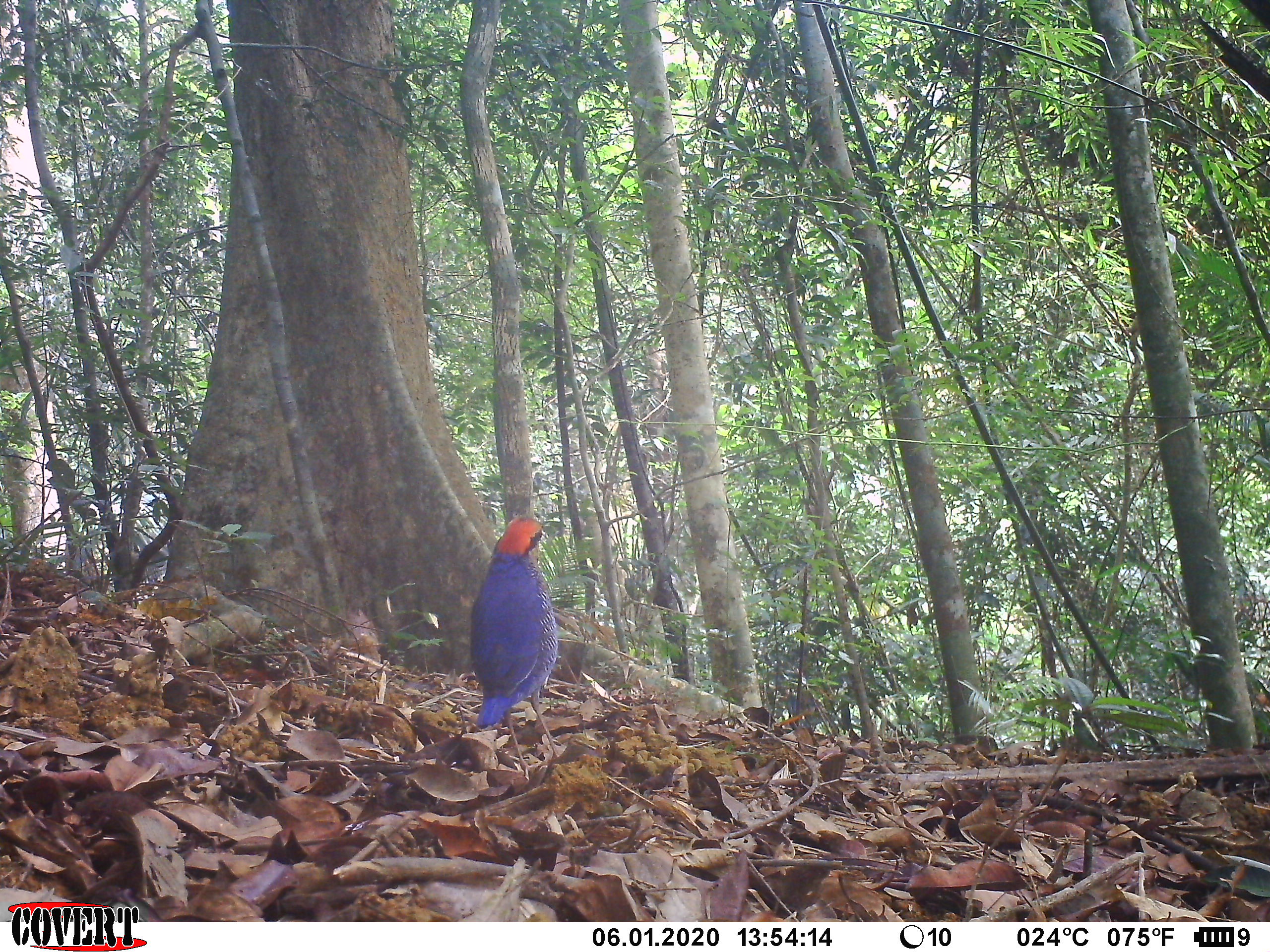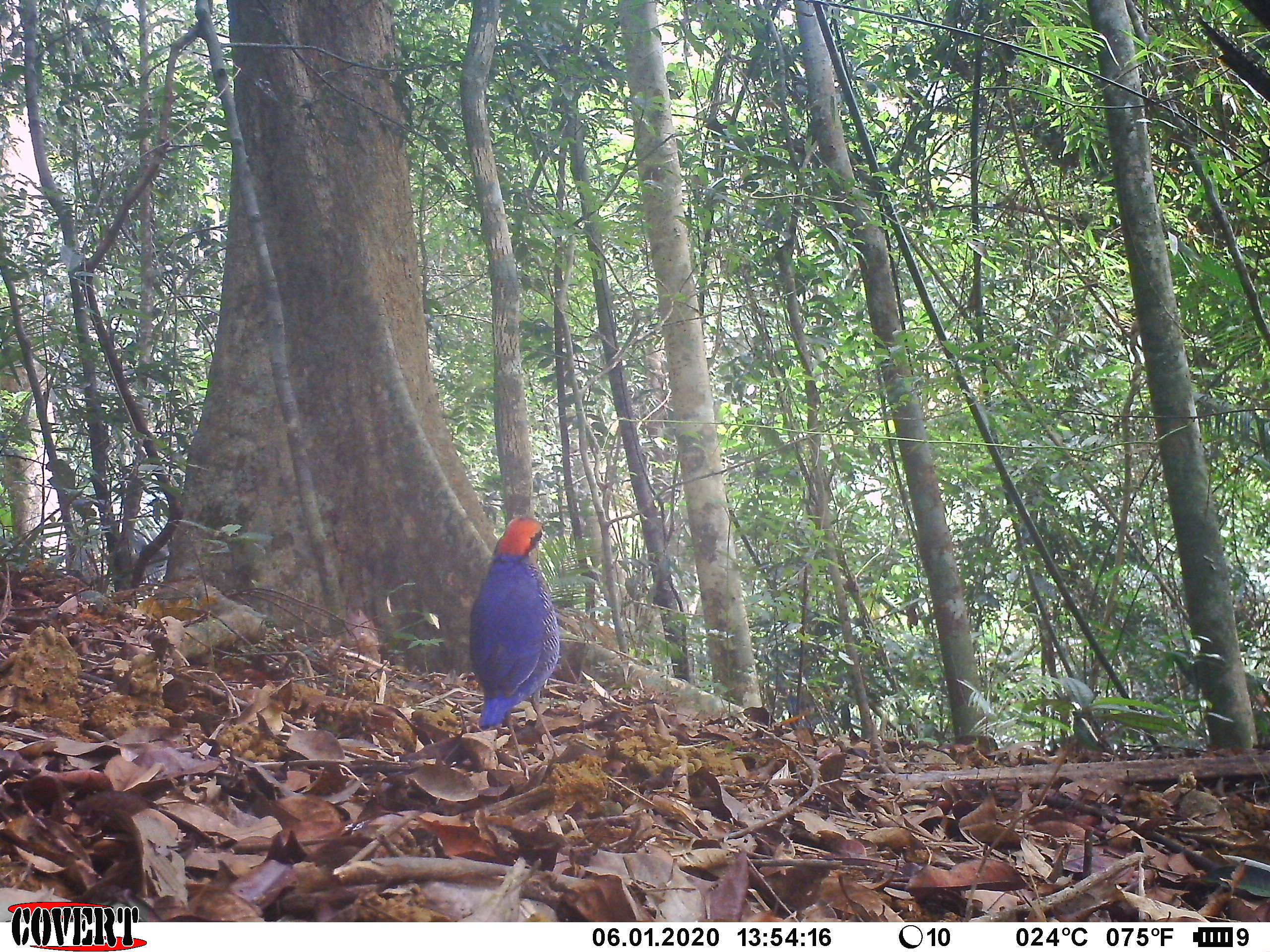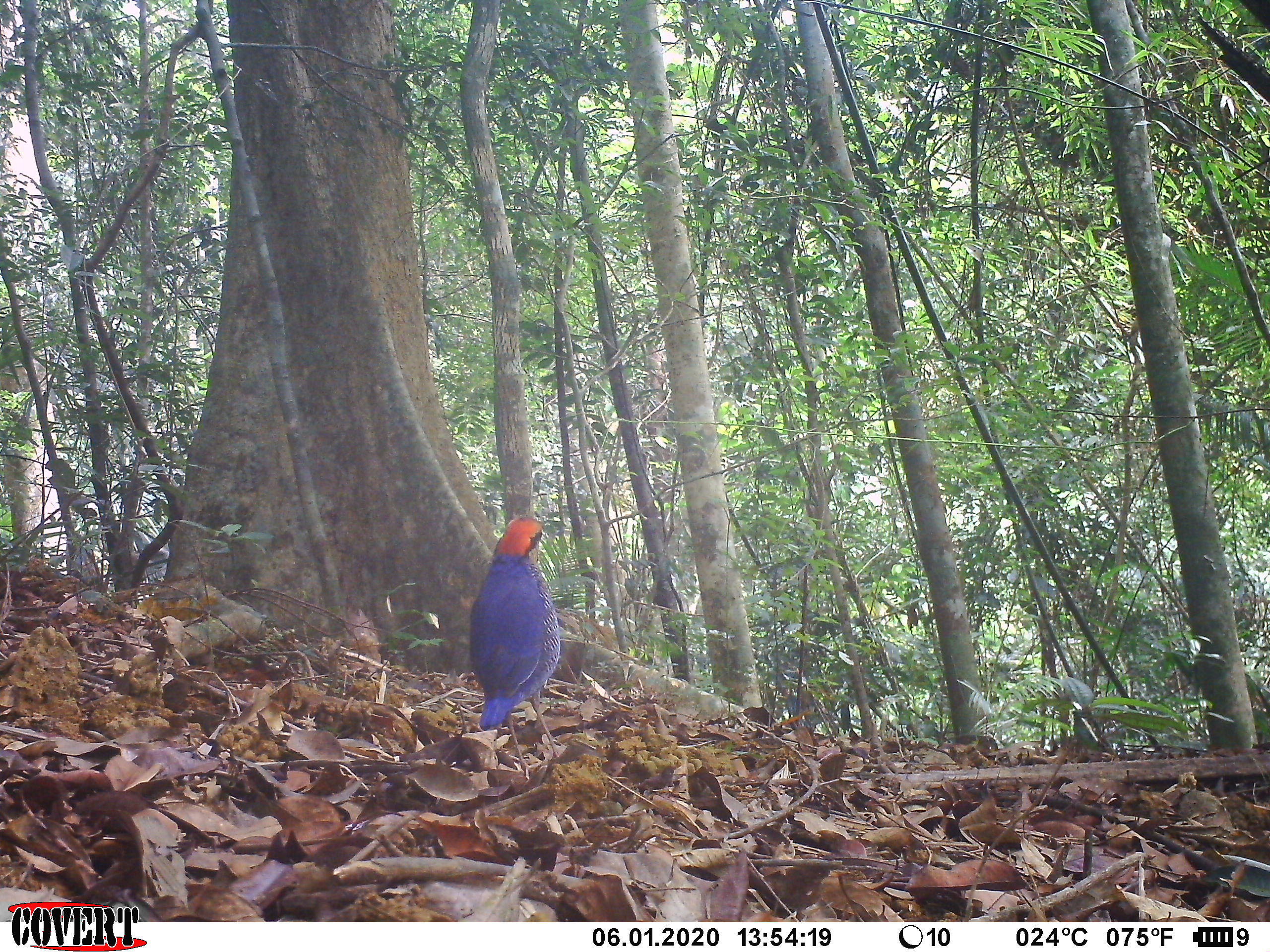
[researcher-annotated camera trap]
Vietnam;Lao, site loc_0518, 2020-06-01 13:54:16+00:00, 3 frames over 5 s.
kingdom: Animalia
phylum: Chordata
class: Aves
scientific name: Aves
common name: bird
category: unidentified bird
Unidentified bird (bird) (Aves). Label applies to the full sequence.